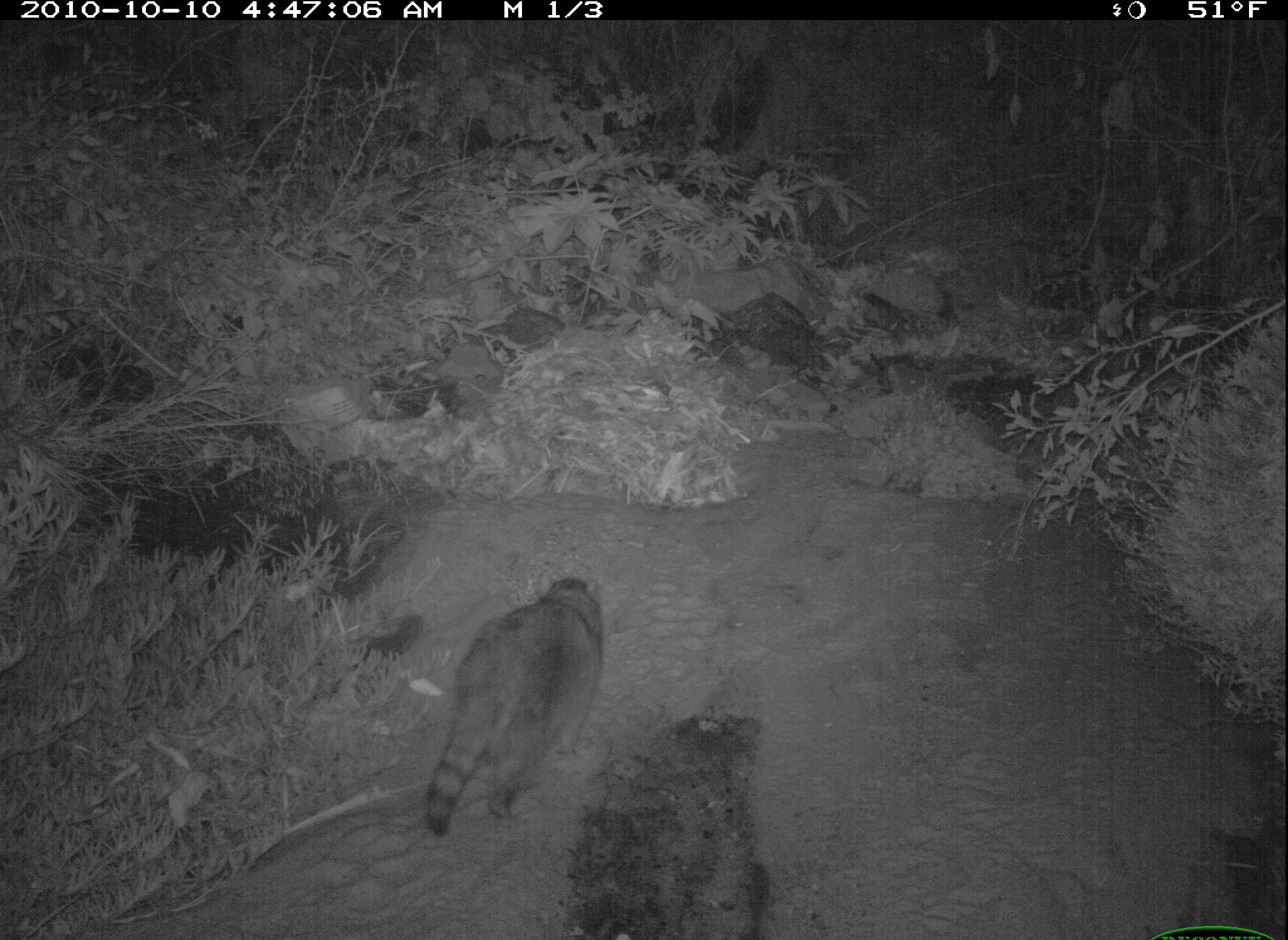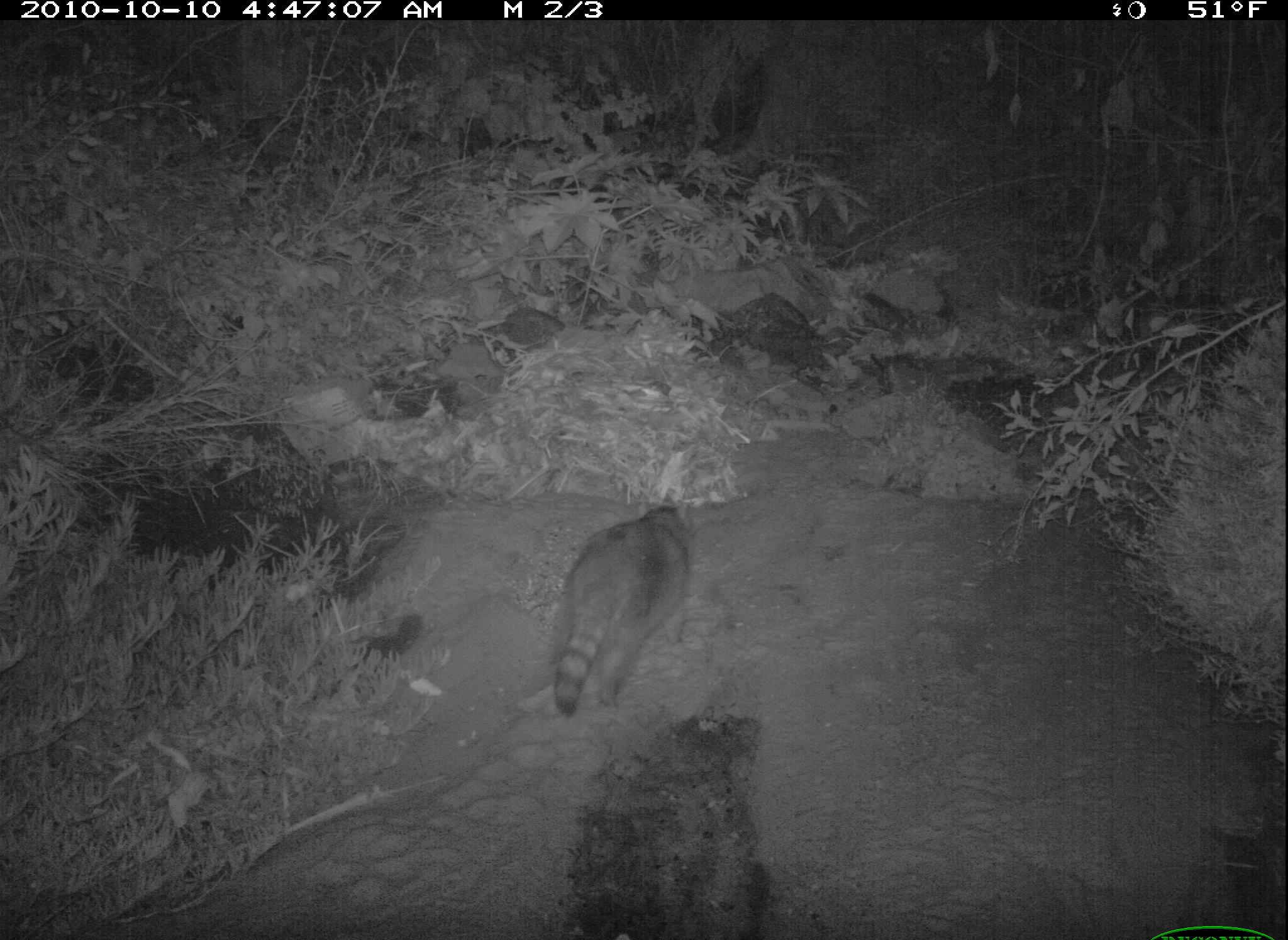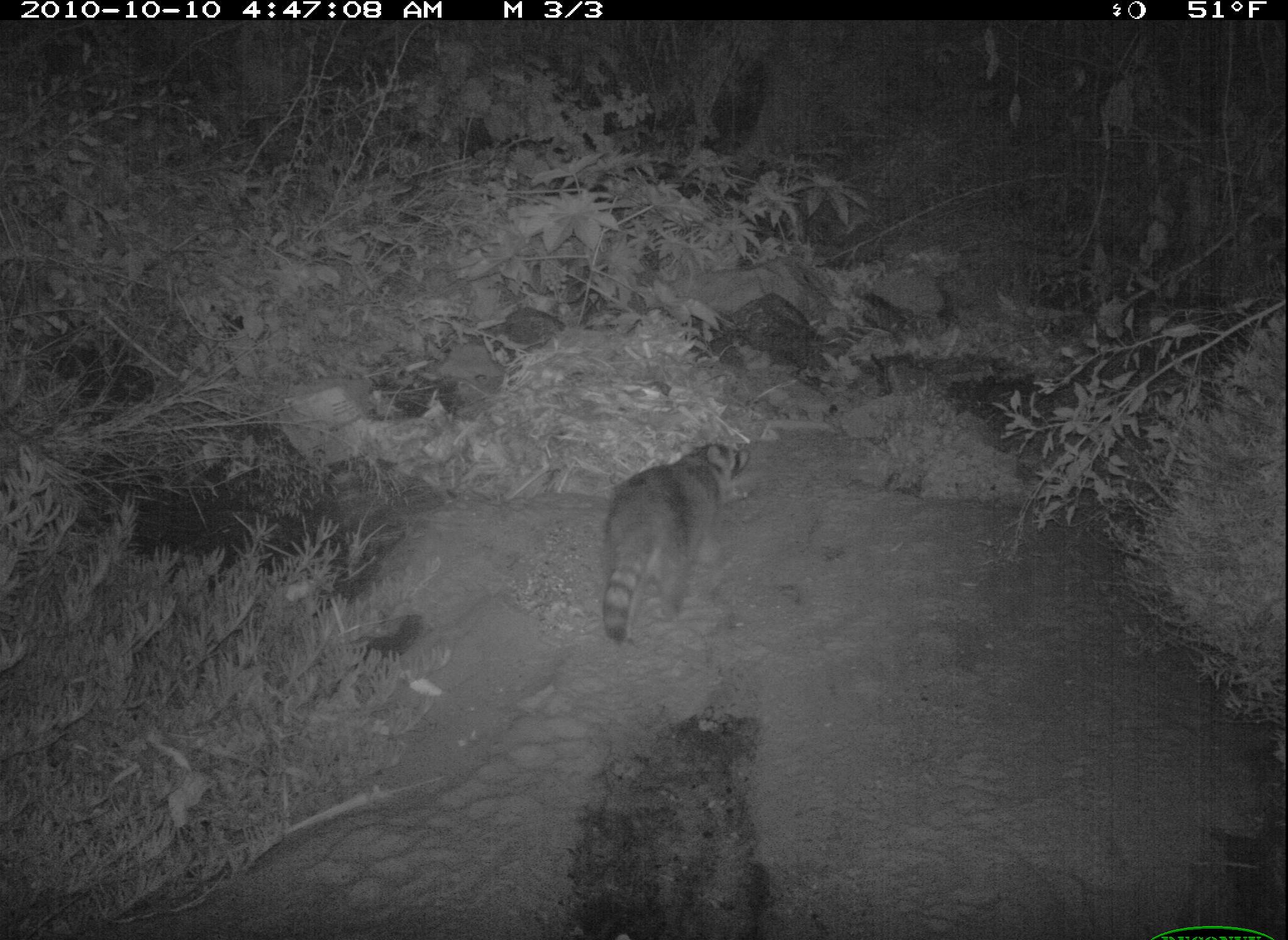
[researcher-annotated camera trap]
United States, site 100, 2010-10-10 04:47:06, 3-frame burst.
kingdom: Animalia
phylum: Chordata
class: Mammalia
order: Carnivora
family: Procyonidae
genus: Procyon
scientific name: Procyon lotor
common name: raccoon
Raccoon (Procyon lotor).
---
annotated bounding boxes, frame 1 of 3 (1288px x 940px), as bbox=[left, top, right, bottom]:
raccoon: bbox=[378, 557, 633, 855]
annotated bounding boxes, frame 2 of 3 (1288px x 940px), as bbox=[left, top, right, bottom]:
raccoon: bbox=[526, 478, 726, 738]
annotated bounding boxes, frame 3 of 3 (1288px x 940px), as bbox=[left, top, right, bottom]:
raccoon: bbox=[593, 436, 760, 654]